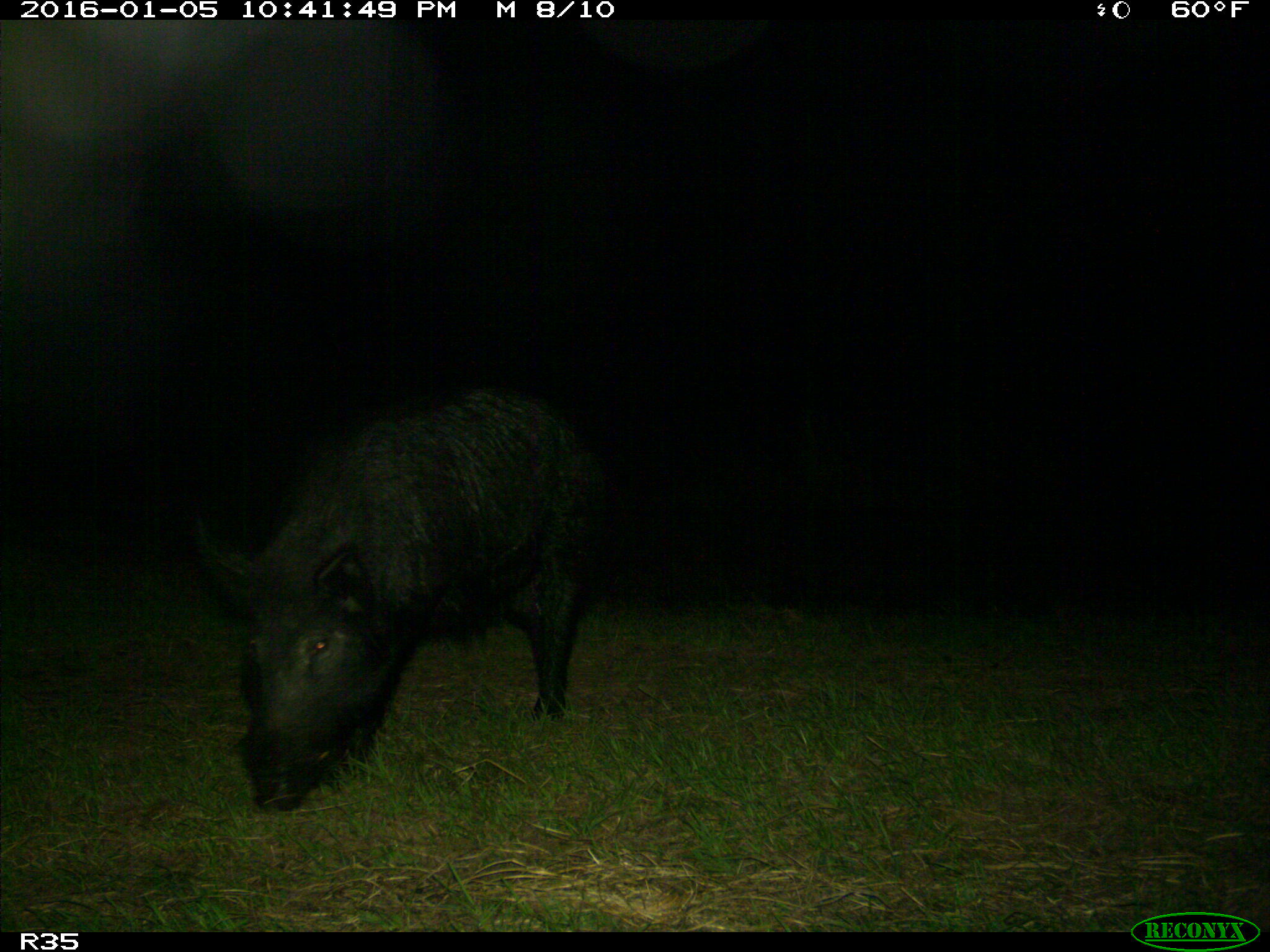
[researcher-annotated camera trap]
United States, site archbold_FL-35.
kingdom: Animalia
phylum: Chordata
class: Mammalia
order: Artiodactyla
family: Suidae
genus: Sus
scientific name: Sus scrofa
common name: wild boar